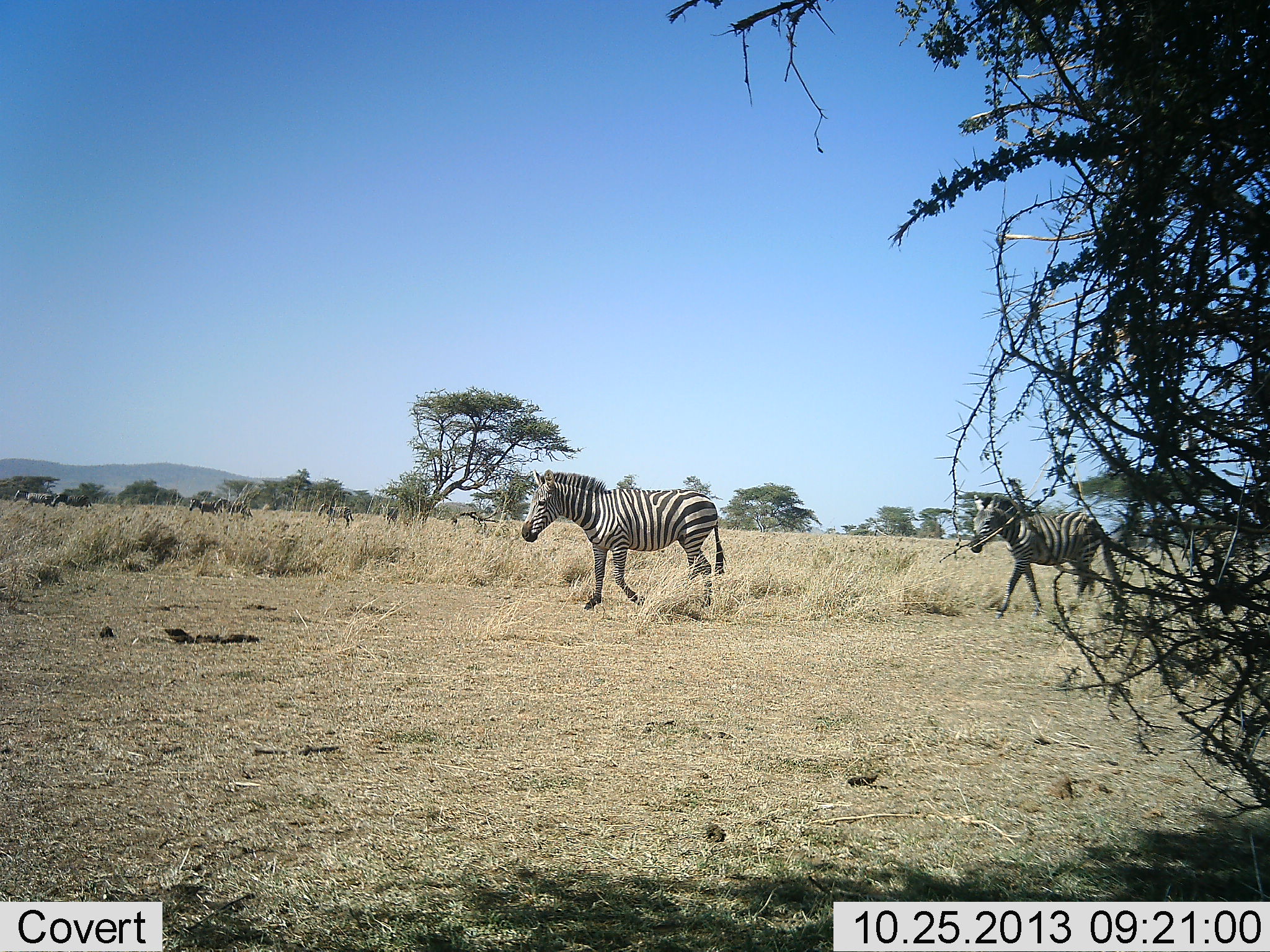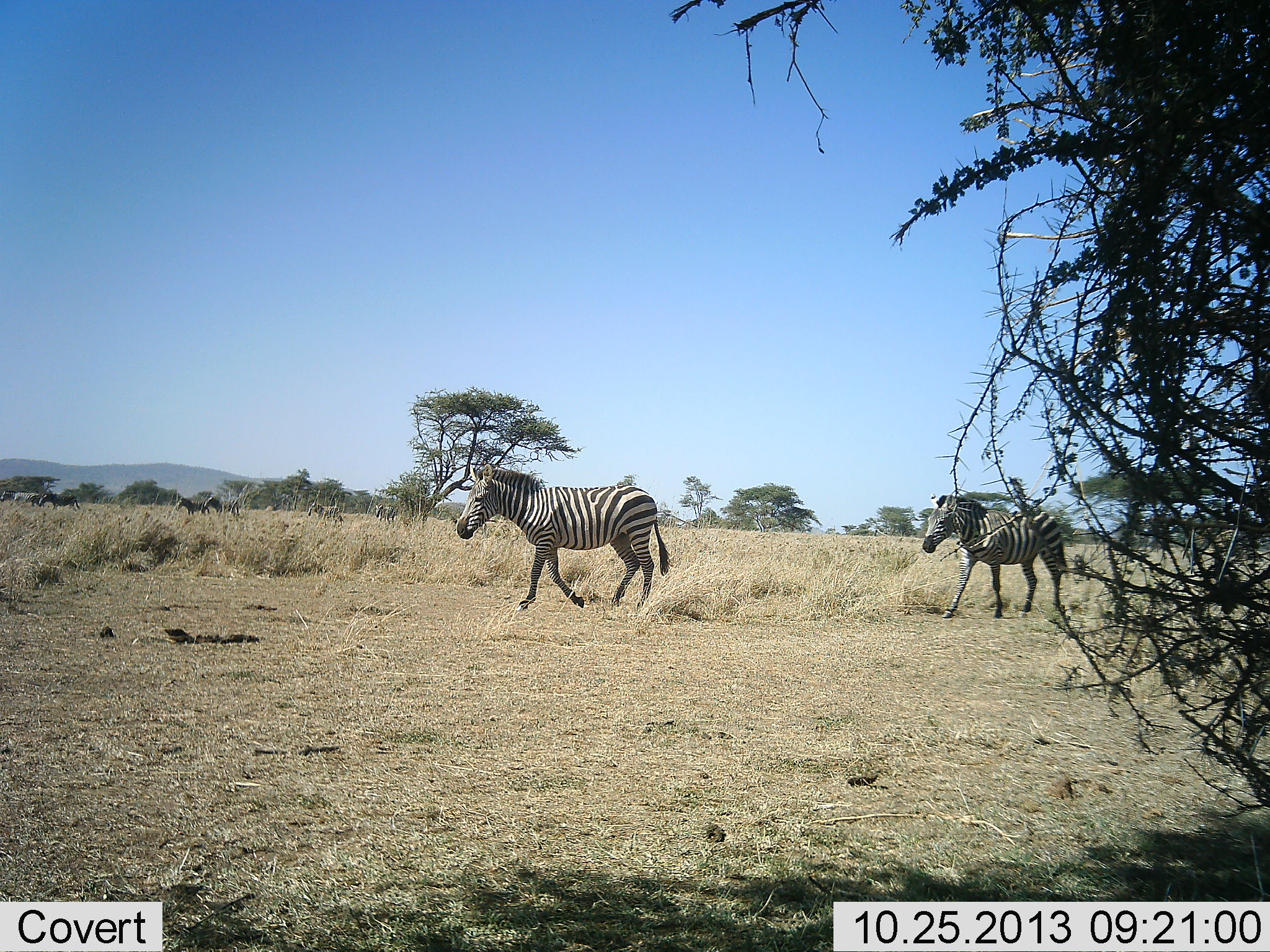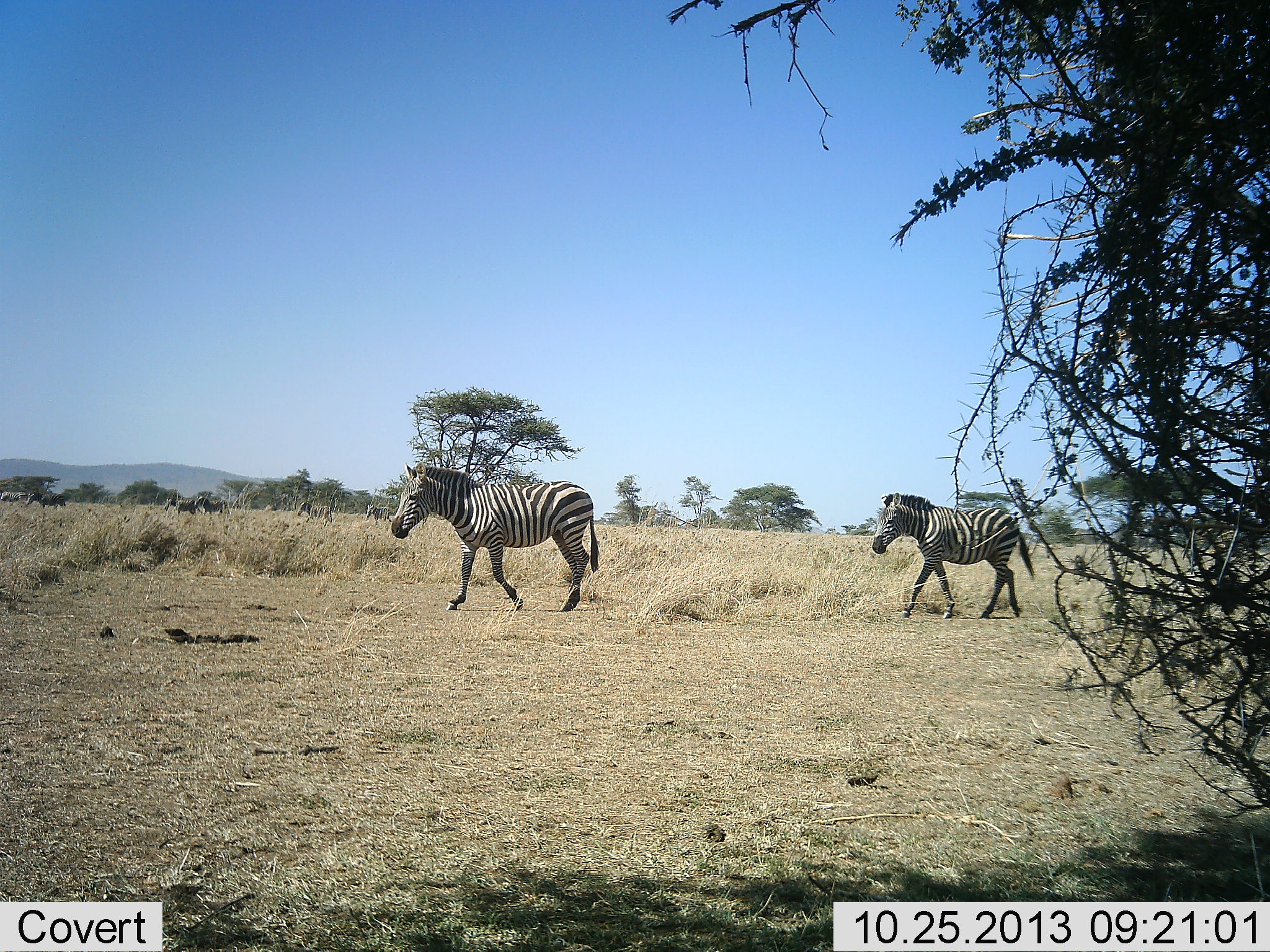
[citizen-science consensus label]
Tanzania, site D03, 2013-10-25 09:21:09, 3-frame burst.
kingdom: Animalia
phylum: Chordata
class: Mammalia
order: Perissodactyla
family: Equidae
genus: Equus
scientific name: Equus quagga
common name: plains zebra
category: zebra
Zebra (plains zebra) (Equus quagga), count 10. Behavior (volunteer vote fractions): standing 0%, resting 0%, moving 100%, interacting 0%. Young present (vote fraction): 0%. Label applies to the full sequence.